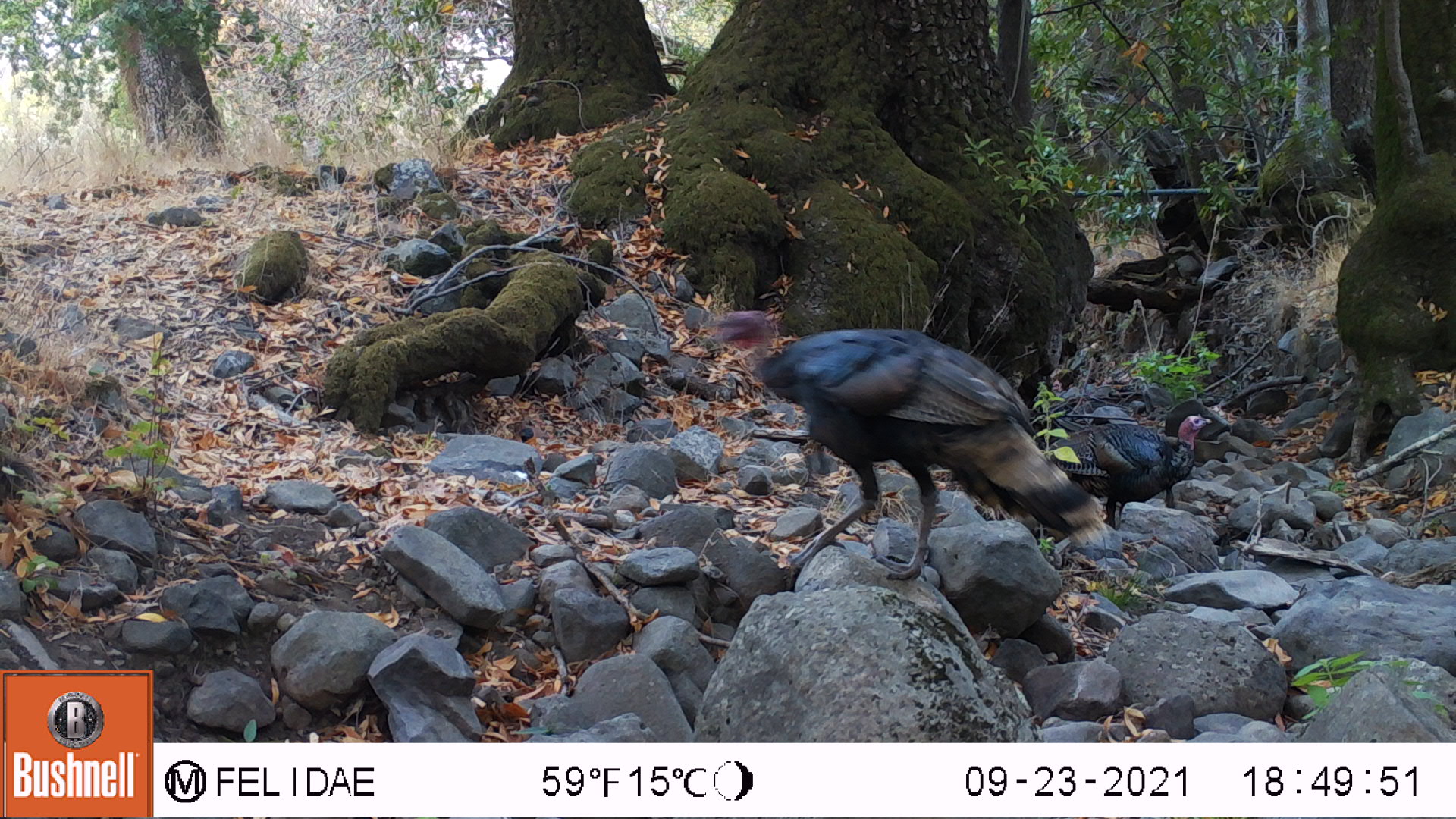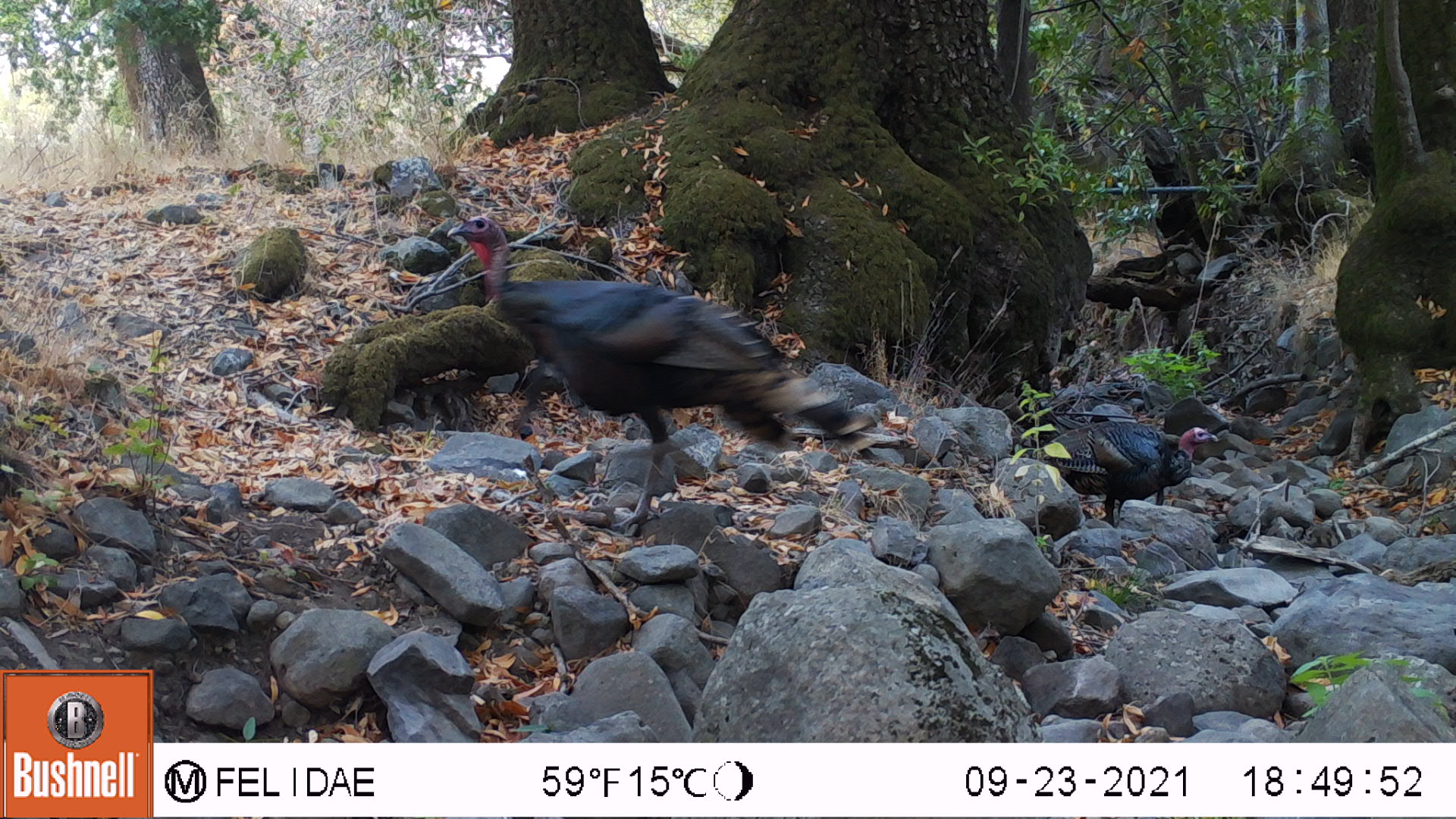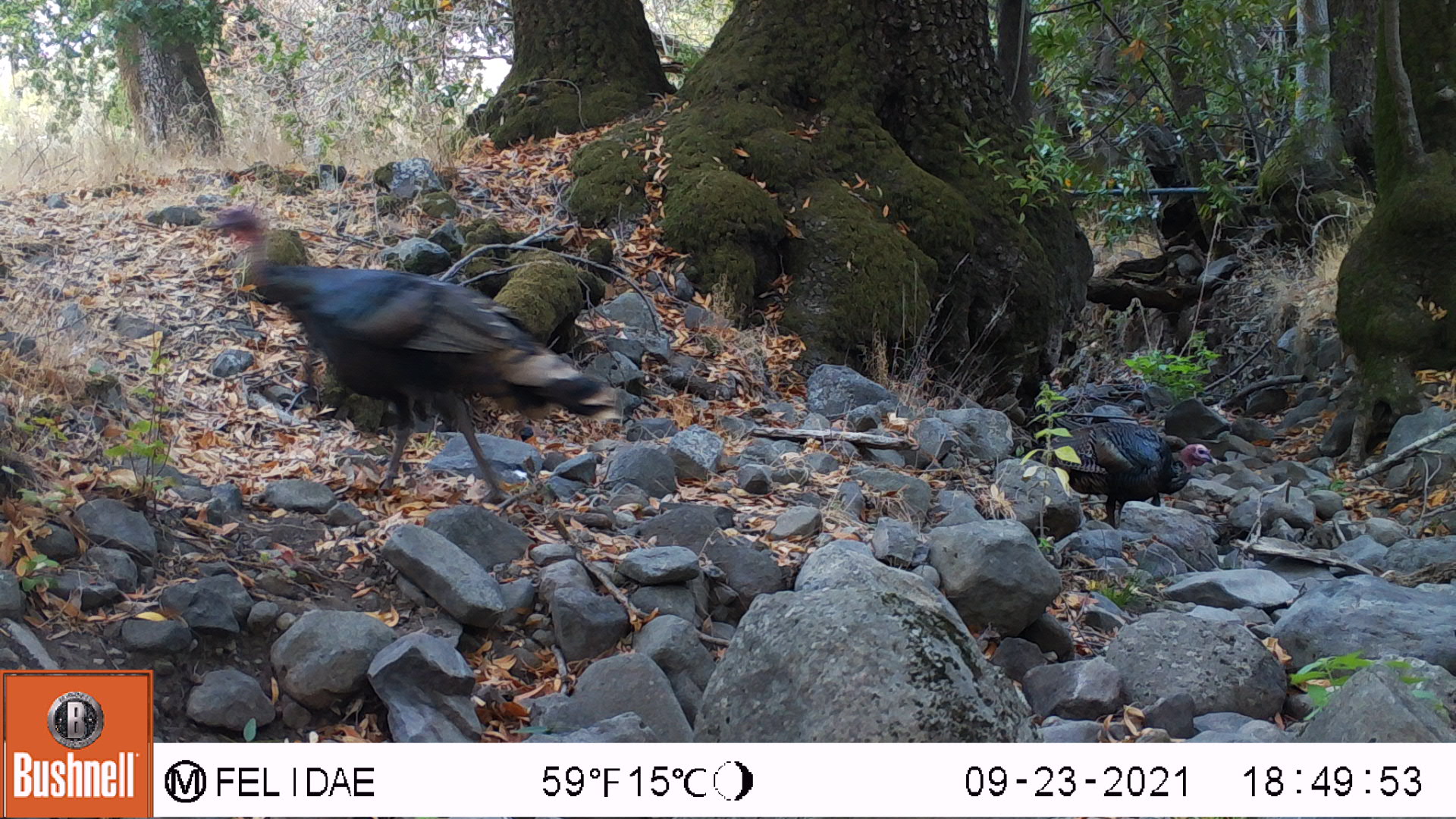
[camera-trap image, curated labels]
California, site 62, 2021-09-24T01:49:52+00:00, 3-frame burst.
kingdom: Animalia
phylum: Chordata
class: Aves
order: Galliformes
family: Phasianidae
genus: Meleagris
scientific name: Meleagris gallopavo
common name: turkey